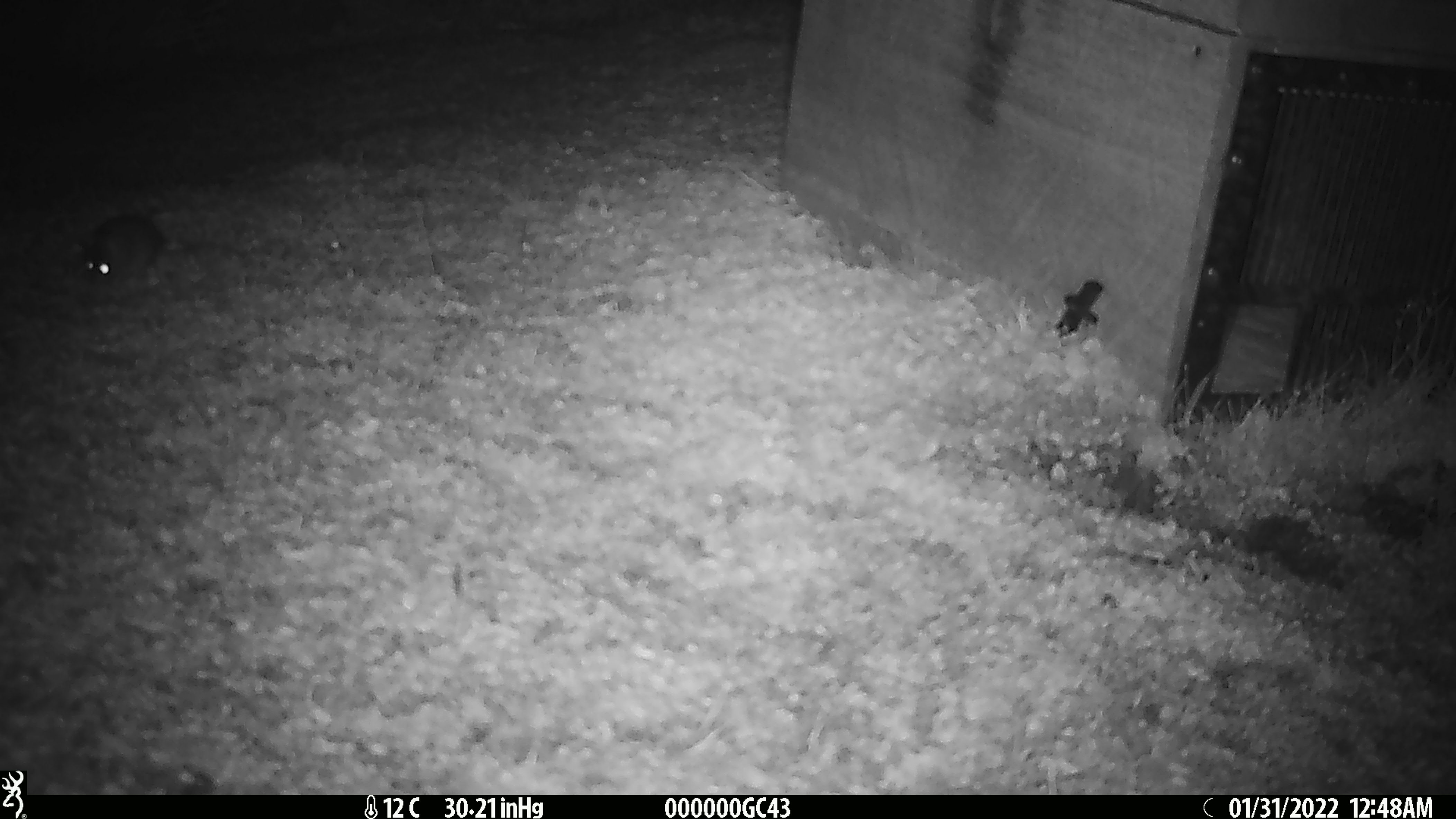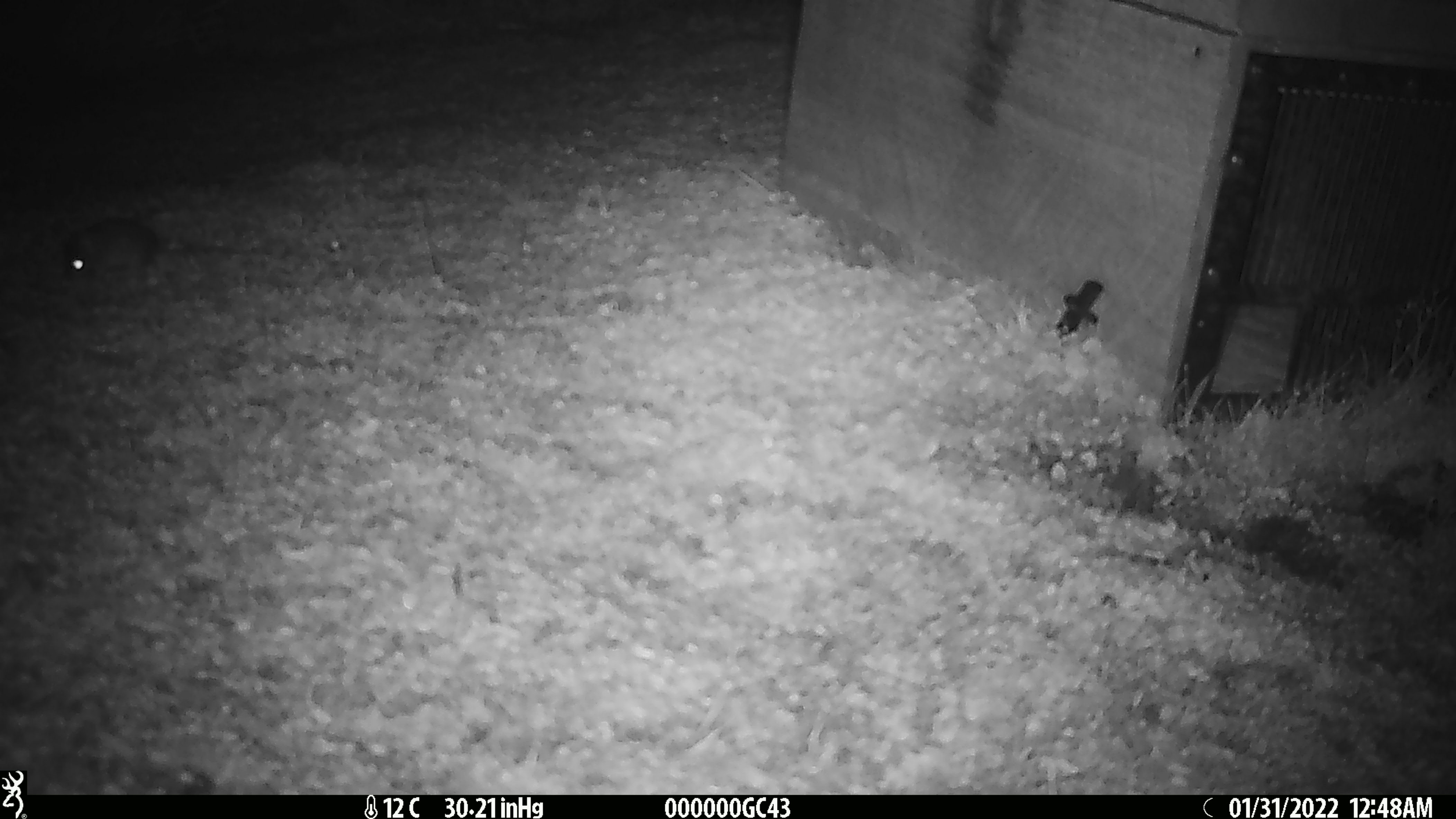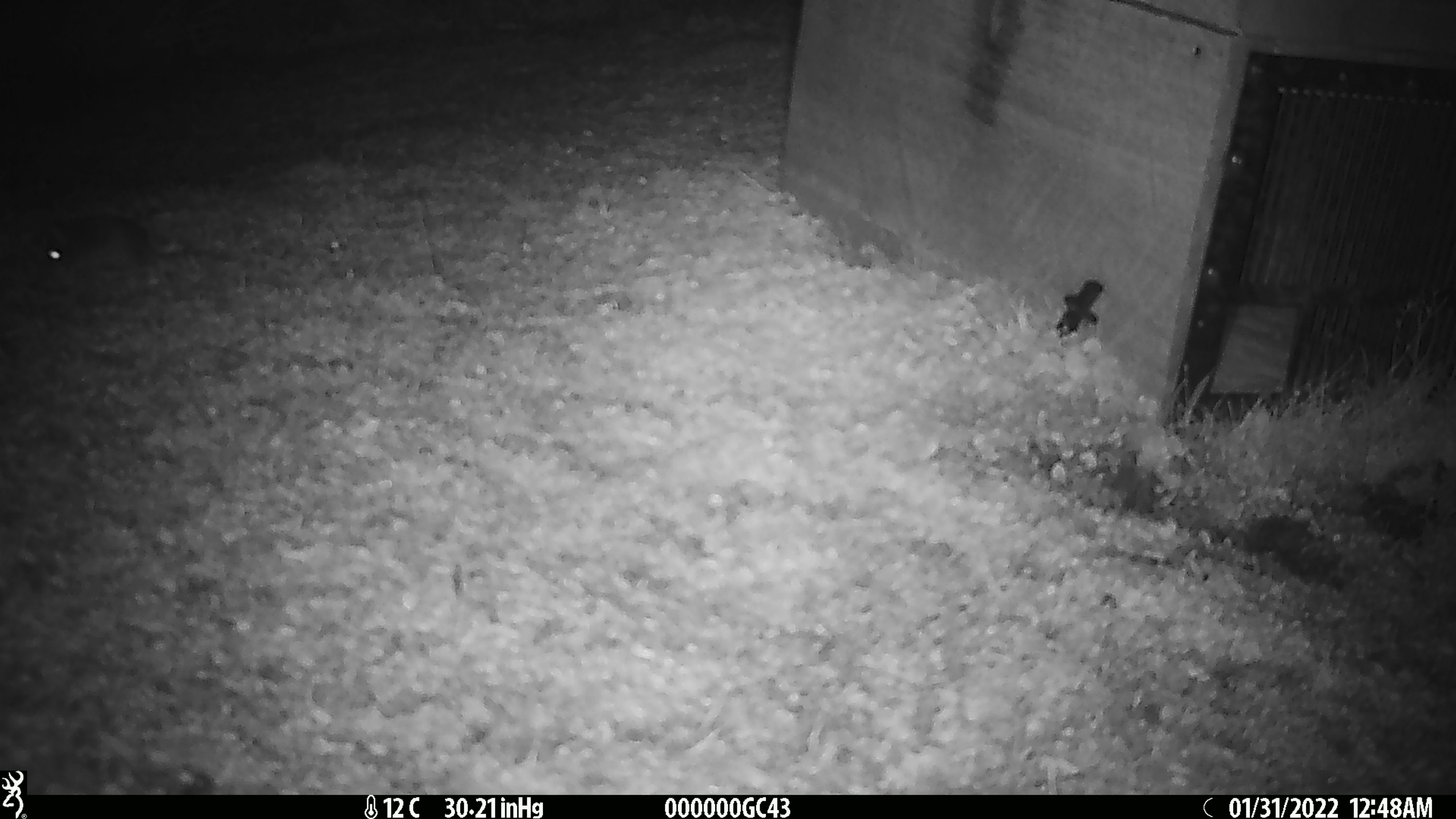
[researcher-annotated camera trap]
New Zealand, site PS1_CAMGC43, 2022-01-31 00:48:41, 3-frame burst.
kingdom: Animalia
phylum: Chordata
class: Mammalia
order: Rodentia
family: Muridae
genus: Mus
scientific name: Mus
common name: mouse